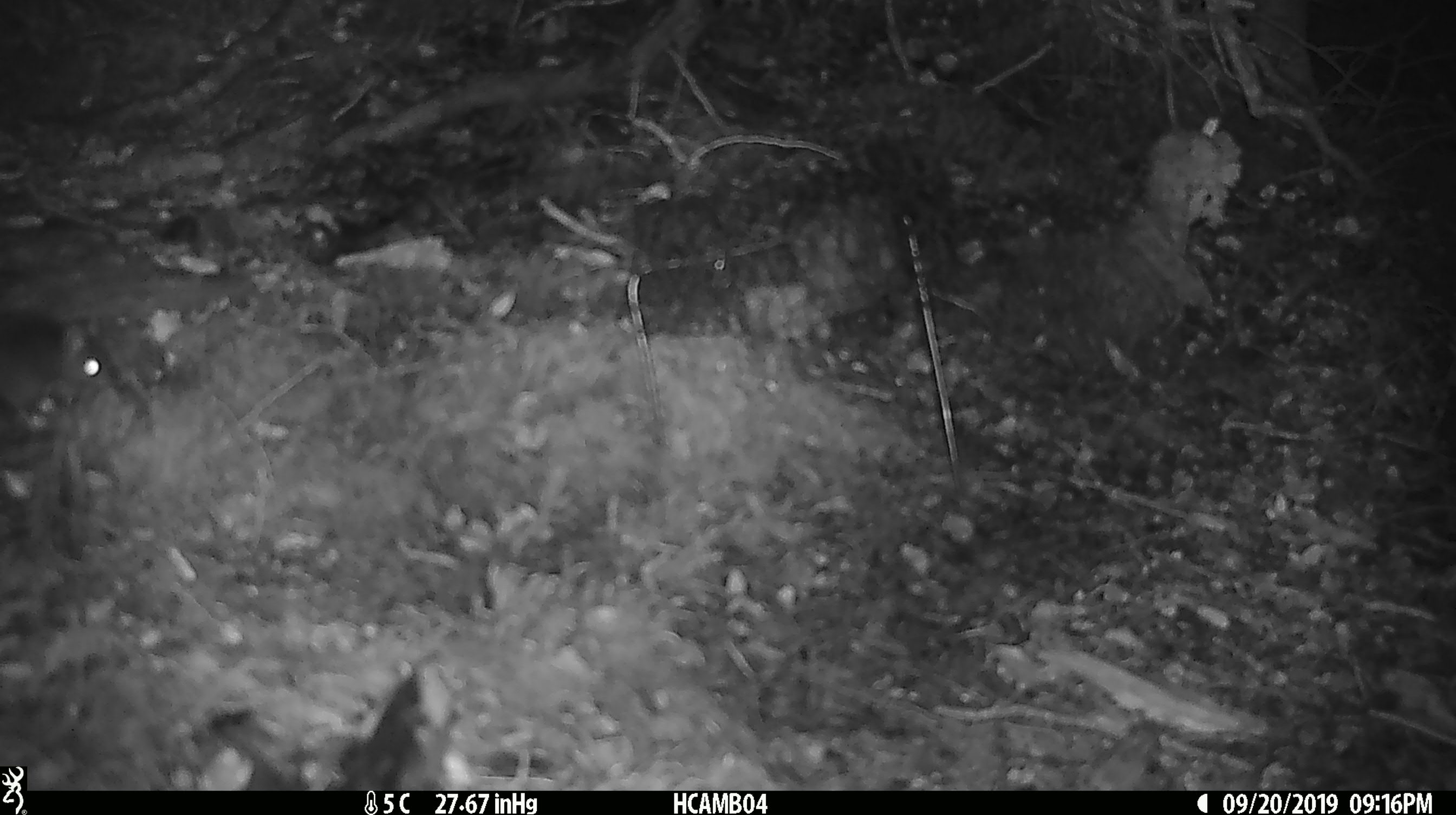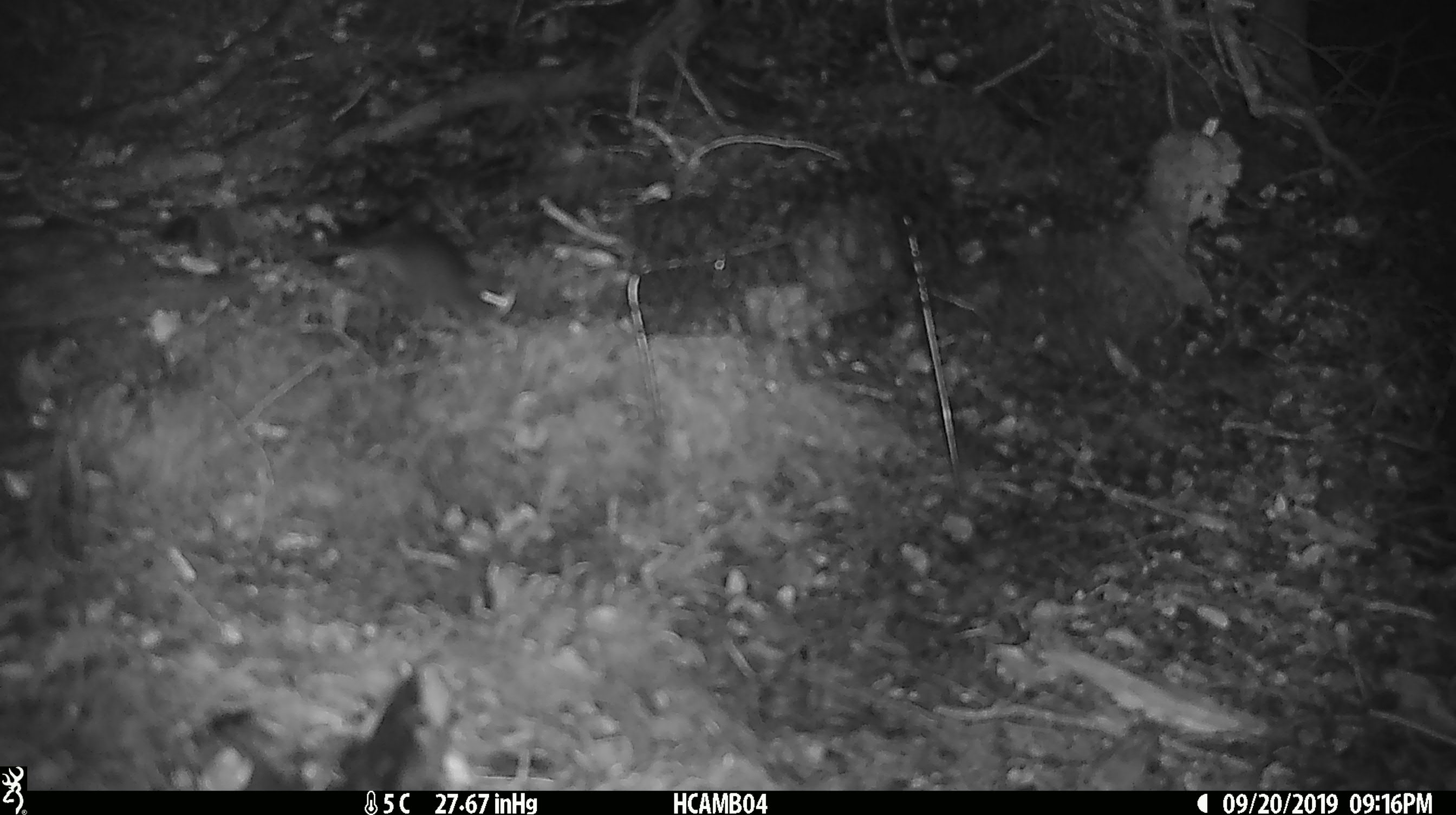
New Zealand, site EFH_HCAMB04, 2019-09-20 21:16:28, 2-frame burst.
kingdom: Animalia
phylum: Chordata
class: Mammalia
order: Rodentia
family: Muridae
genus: Mus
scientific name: Mus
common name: mouse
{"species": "mouse (Mus)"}